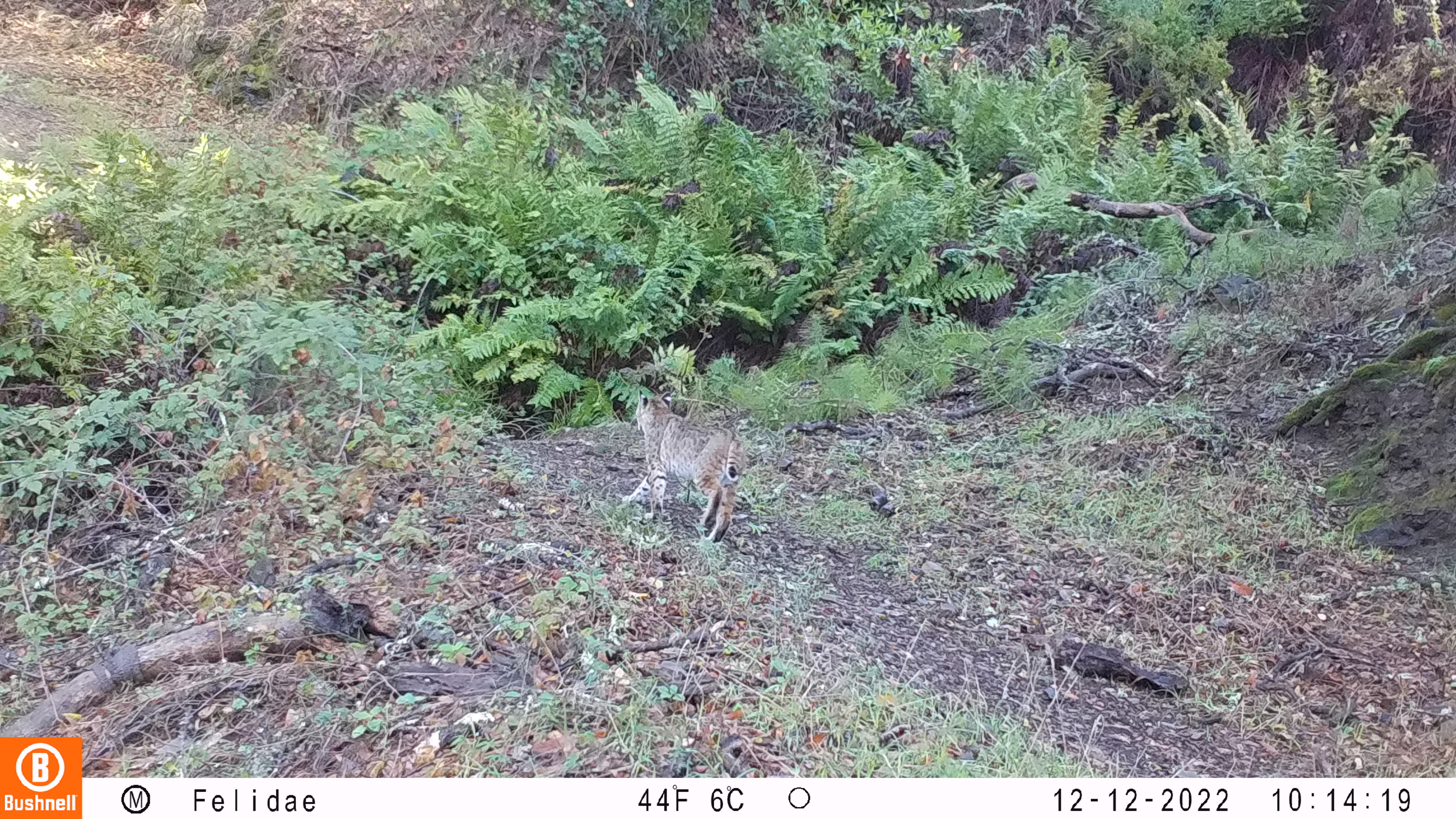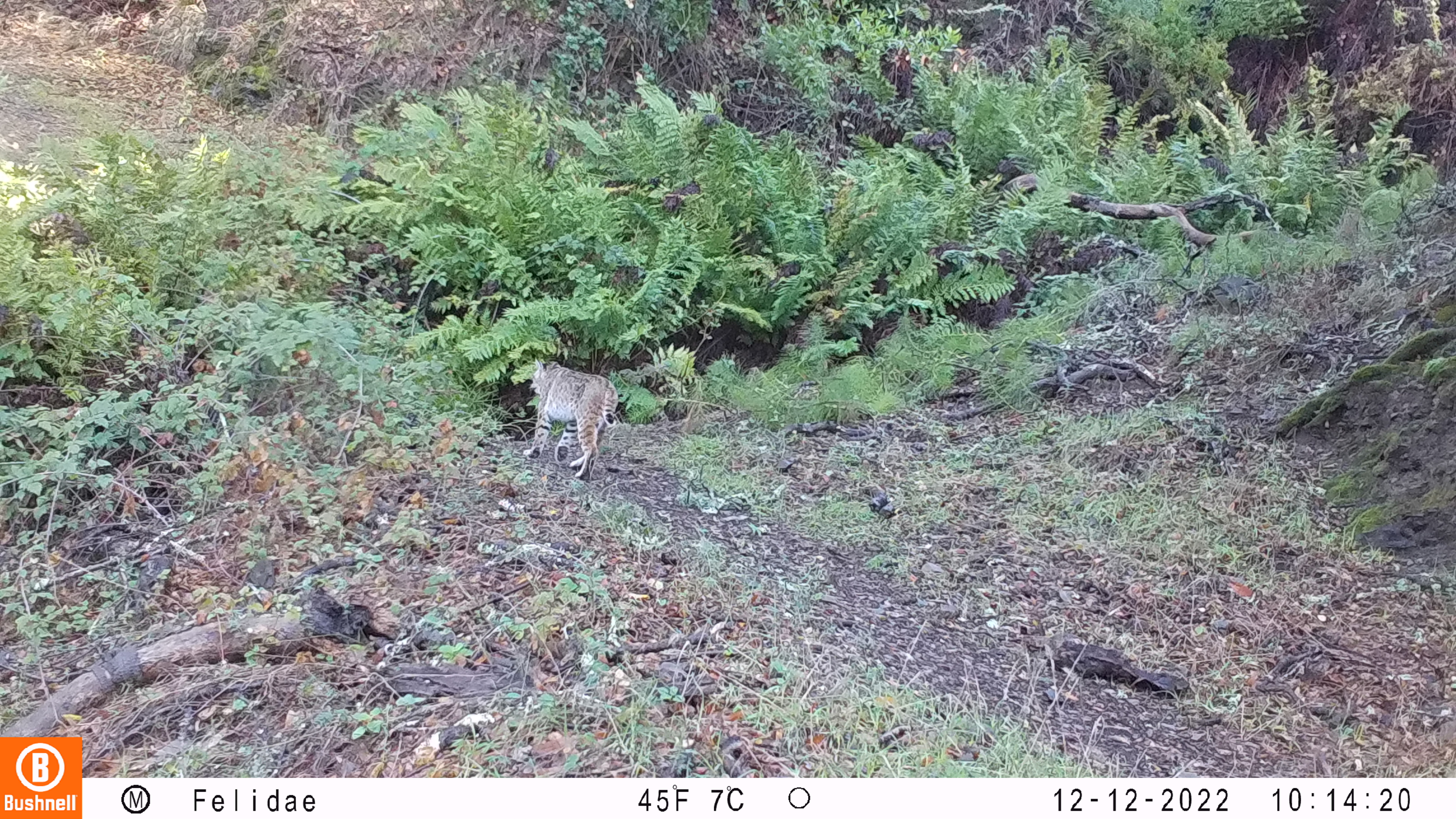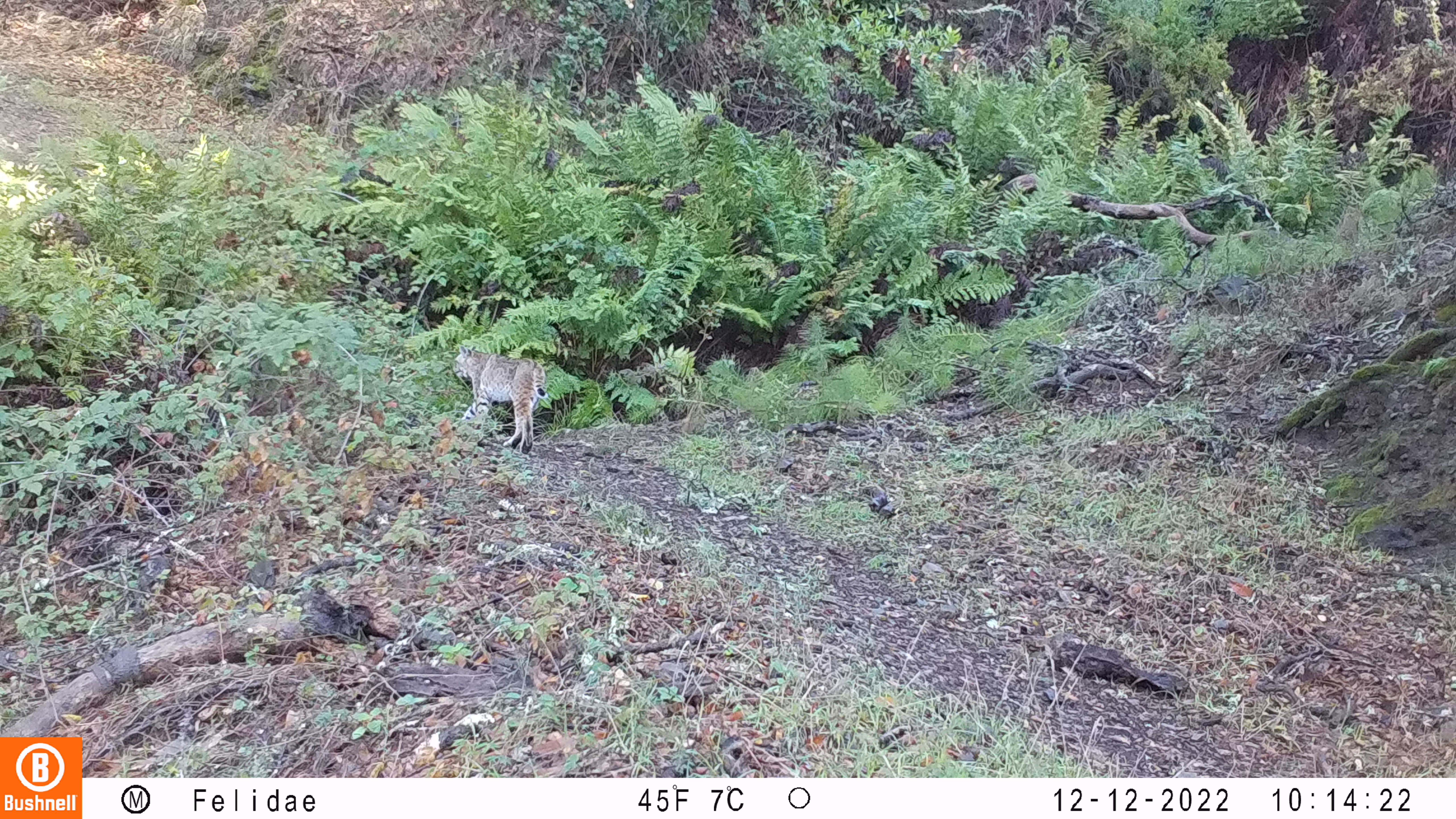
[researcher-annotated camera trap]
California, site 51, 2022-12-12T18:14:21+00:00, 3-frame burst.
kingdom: Animalia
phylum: Chordata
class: Mammalia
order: Carnivora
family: Felidae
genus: Lynx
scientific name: Lynx rufus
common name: bobcat